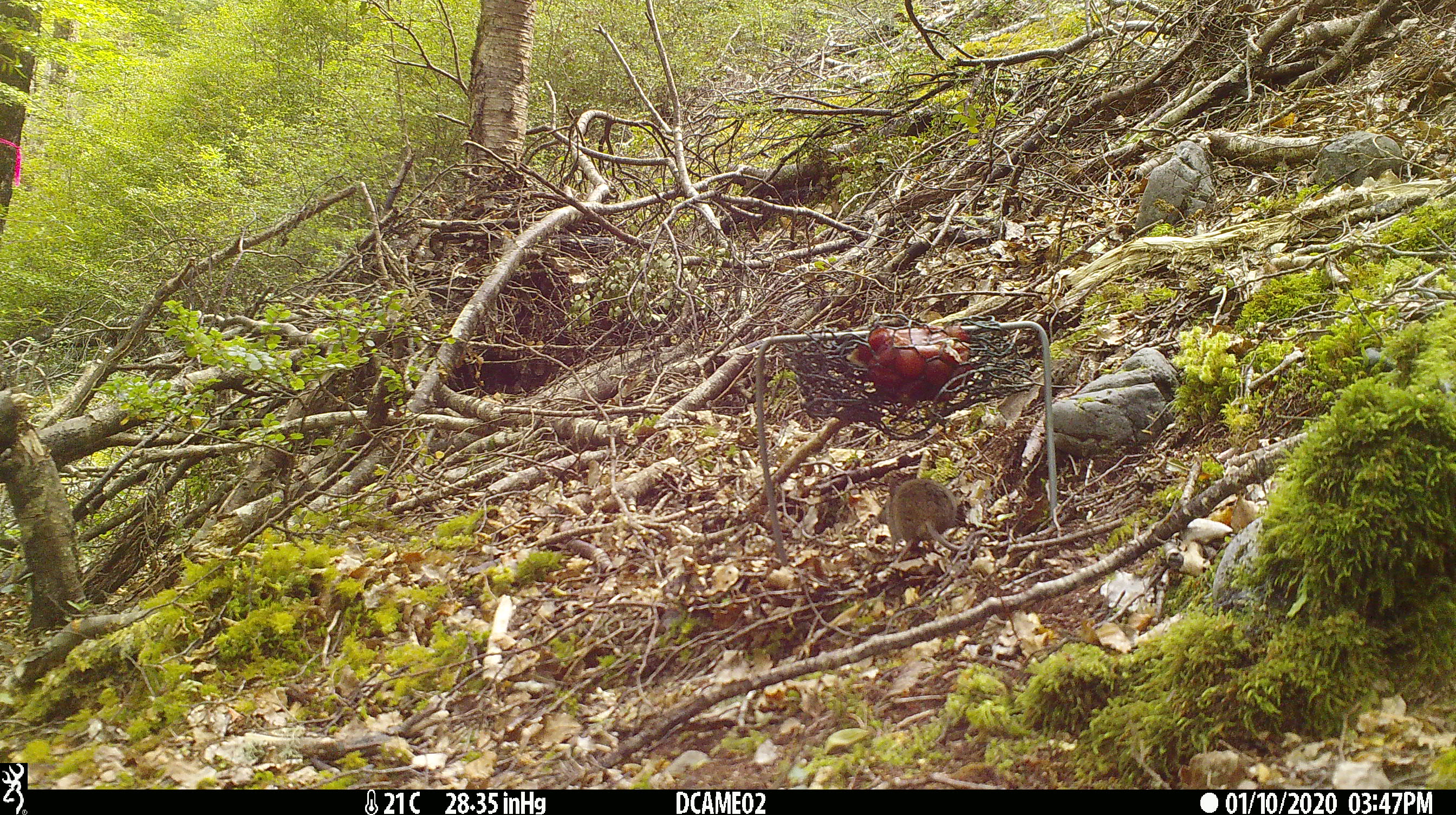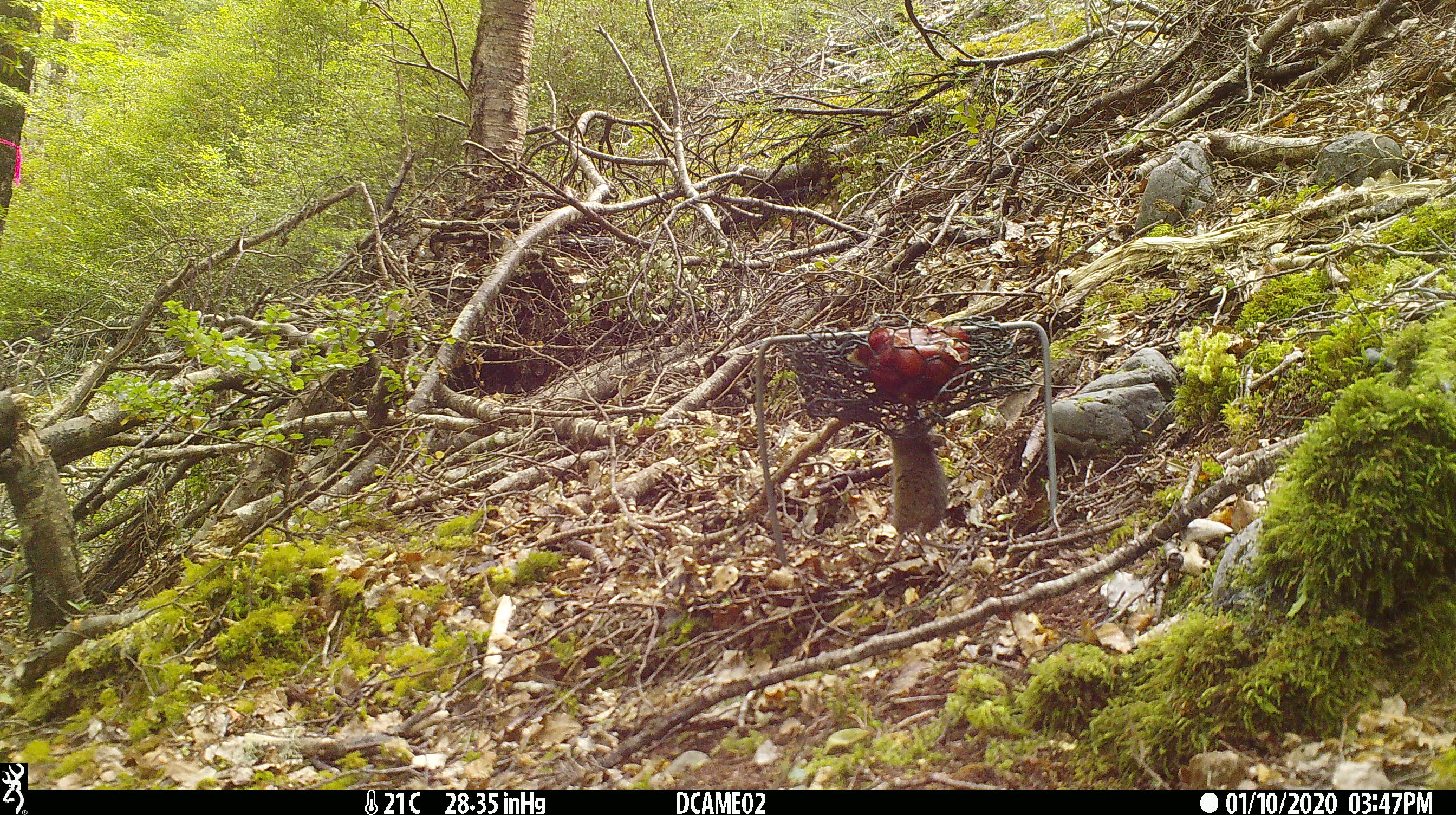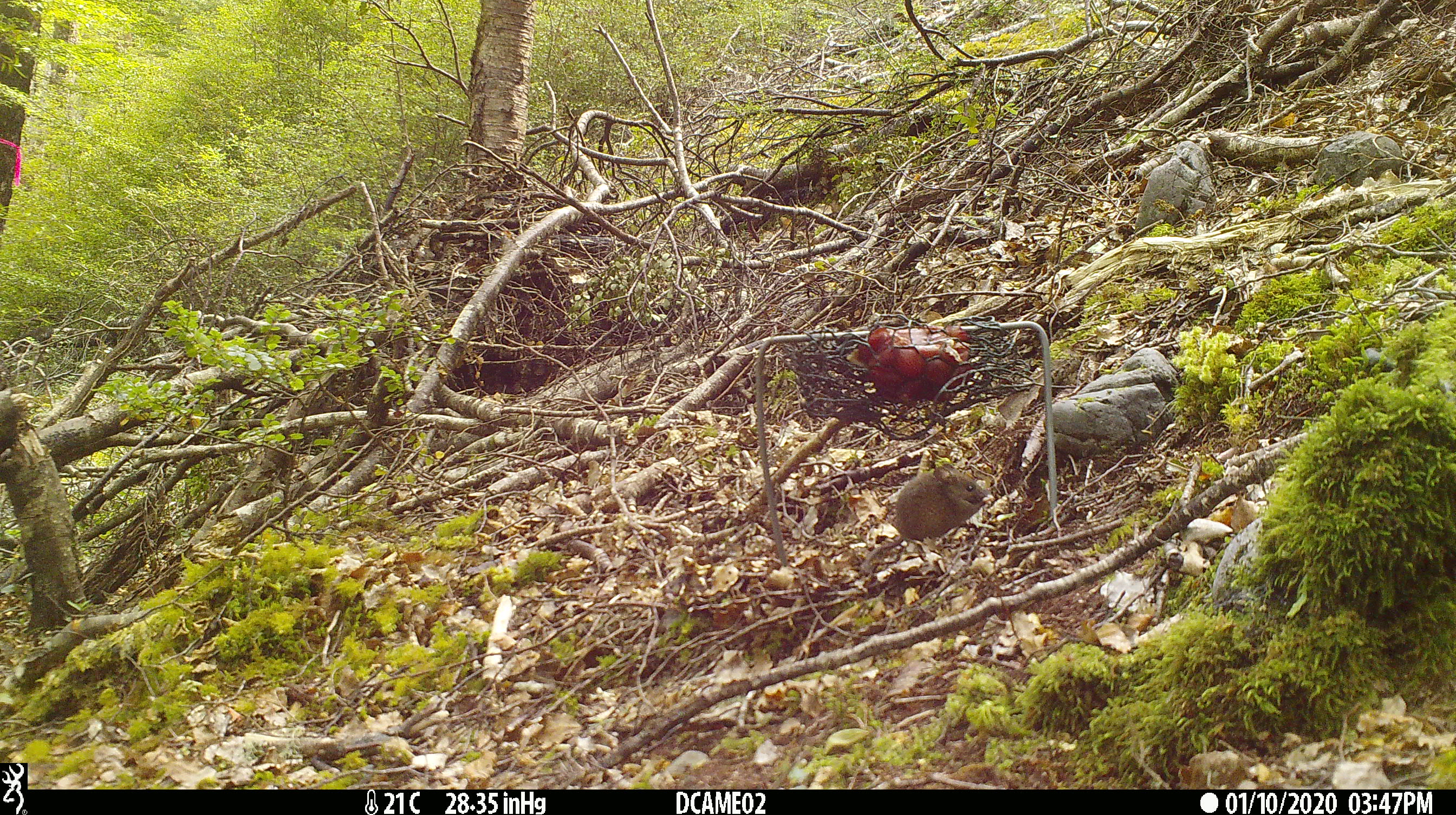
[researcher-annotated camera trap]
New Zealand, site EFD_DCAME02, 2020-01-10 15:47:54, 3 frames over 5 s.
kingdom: Animalia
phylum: Chordata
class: Mammalia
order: Rodentia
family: Muridae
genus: Mus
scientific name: Mus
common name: mouse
Mouse (Mus).